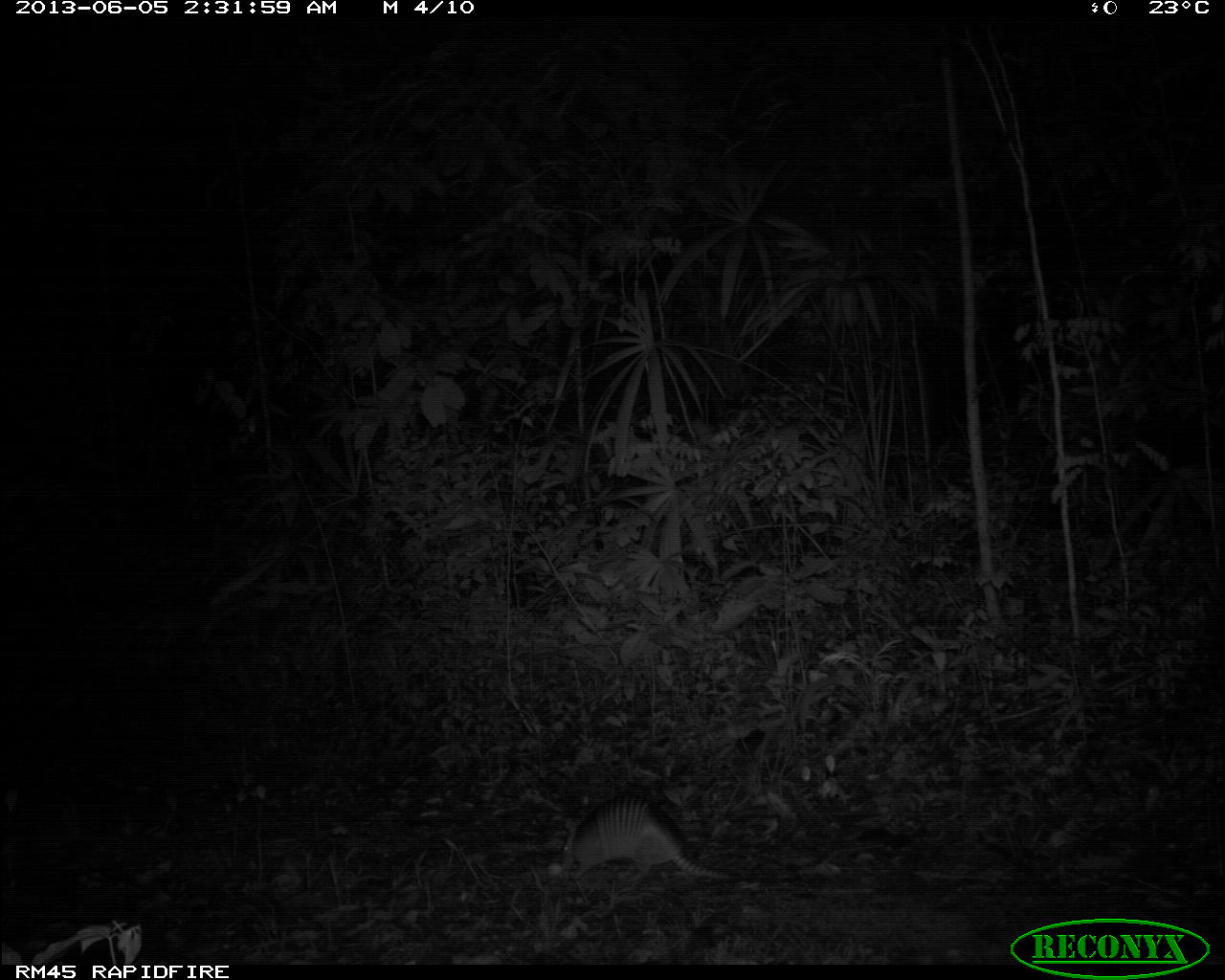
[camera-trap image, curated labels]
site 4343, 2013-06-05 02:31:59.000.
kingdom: Animalia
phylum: Chordata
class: Mammalia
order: Cingulata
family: Dasypodidae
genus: Dasypus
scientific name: Dasypus novemcinctus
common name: nine-banded armadillo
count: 1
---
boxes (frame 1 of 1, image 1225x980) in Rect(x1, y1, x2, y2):
dasypus novemcinctus: Rect(559, 795, 742, 881)